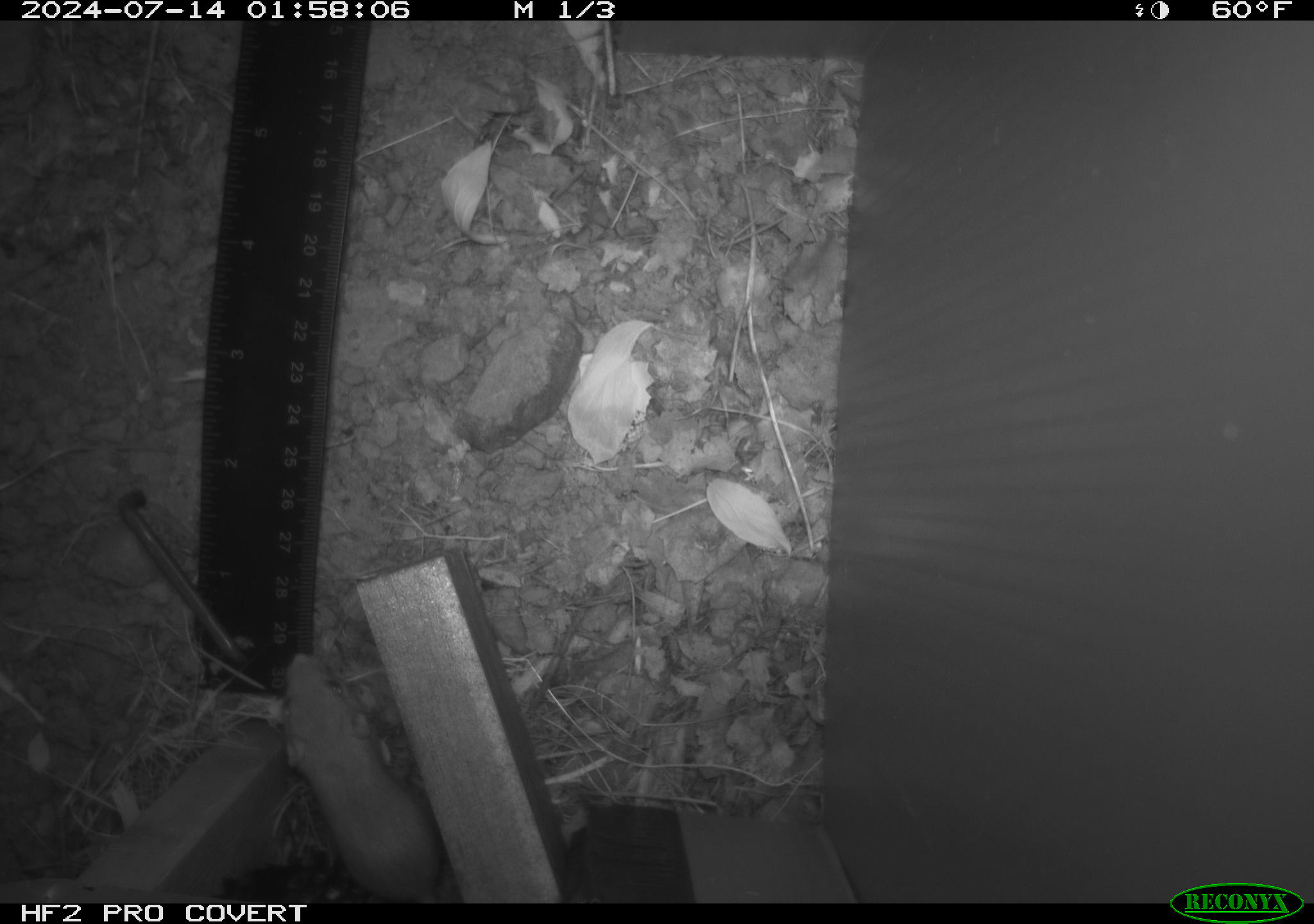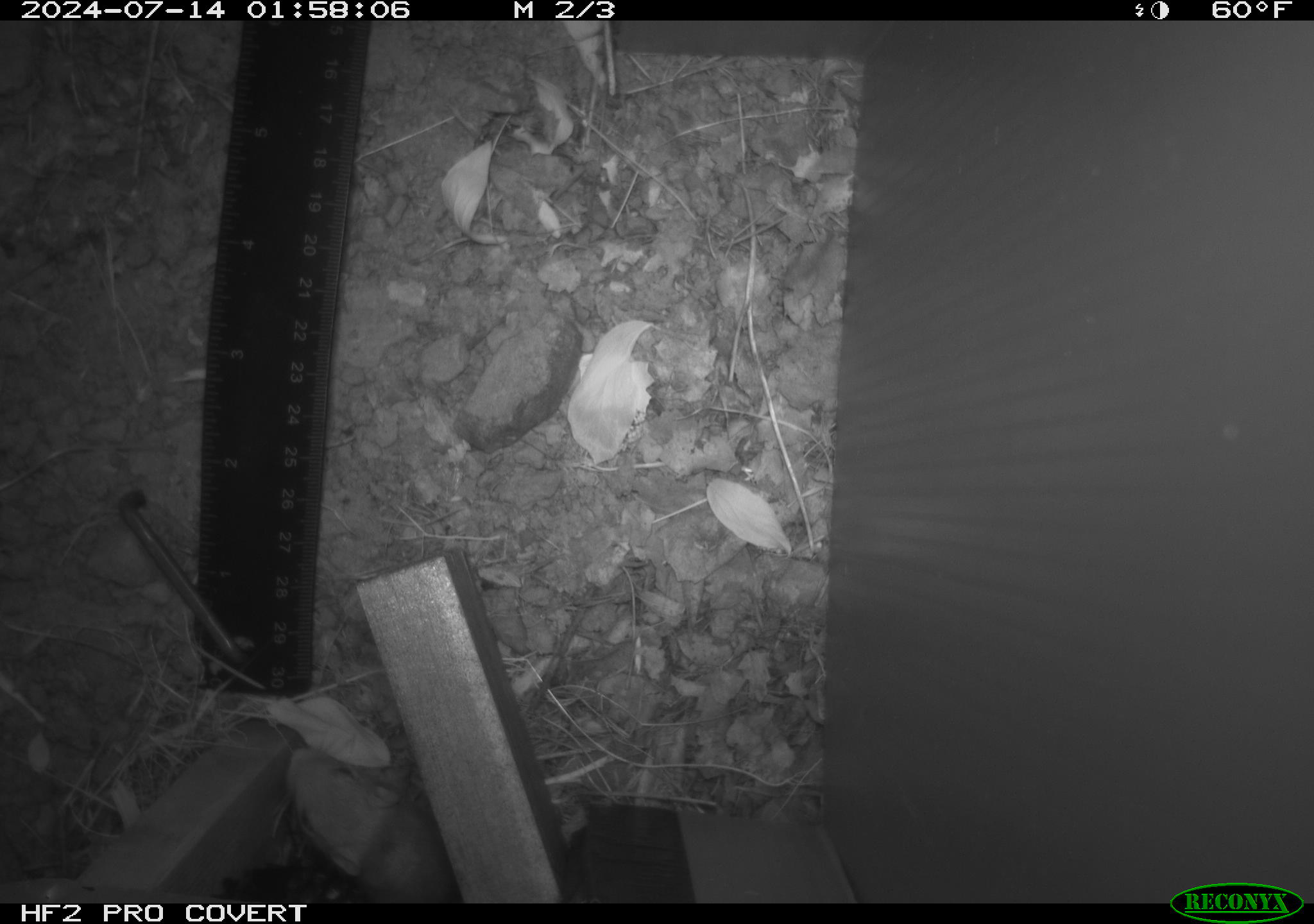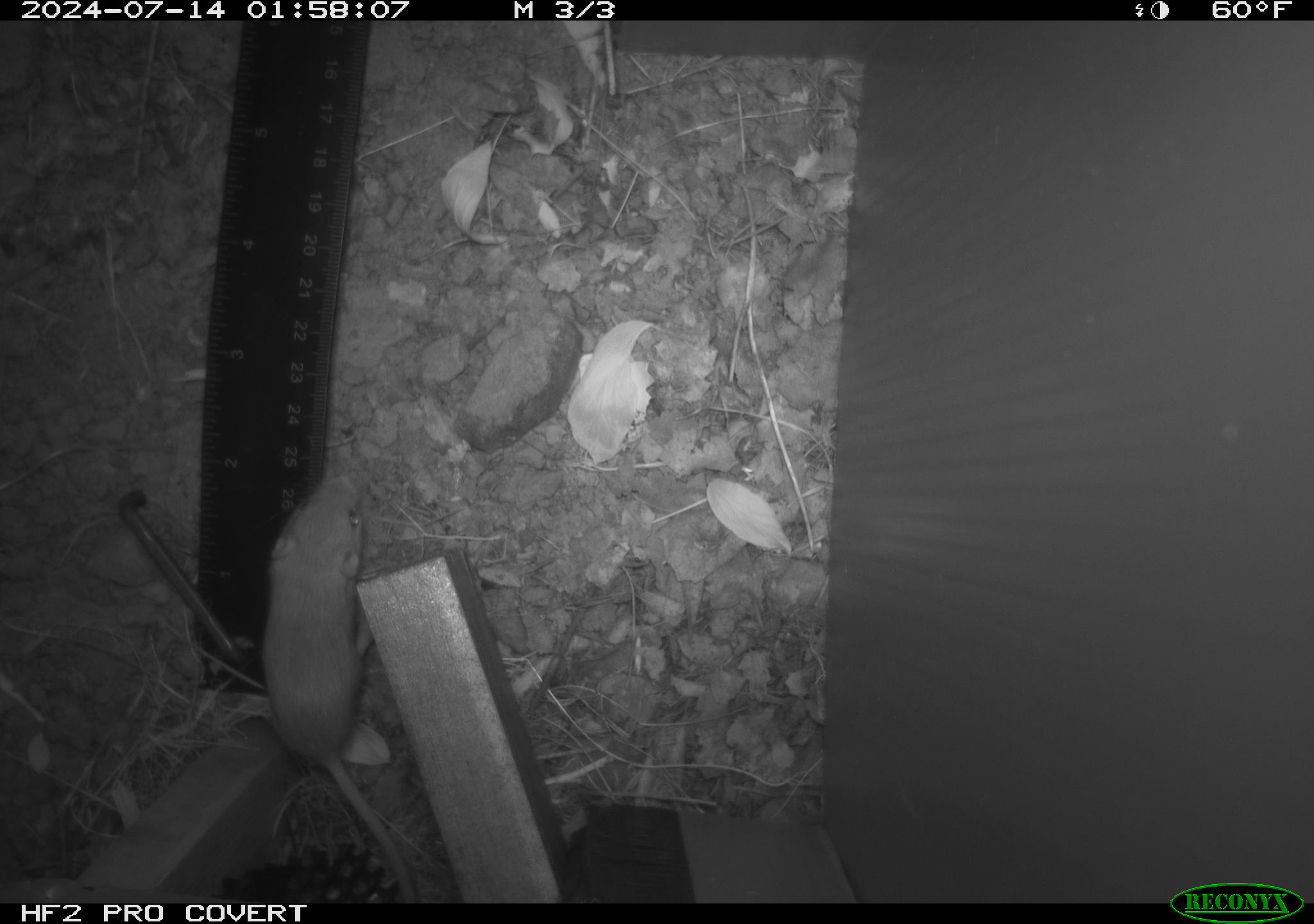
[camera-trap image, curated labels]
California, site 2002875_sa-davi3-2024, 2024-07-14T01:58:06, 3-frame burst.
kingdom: Animalia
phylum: Chordata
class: Mammalia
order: Rodentia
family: Heteromyidae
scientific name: Perognathinae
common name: pocket mice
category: perognathinae subfamily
Perognathinae subfamily (pocket mice) (Perognathinae).